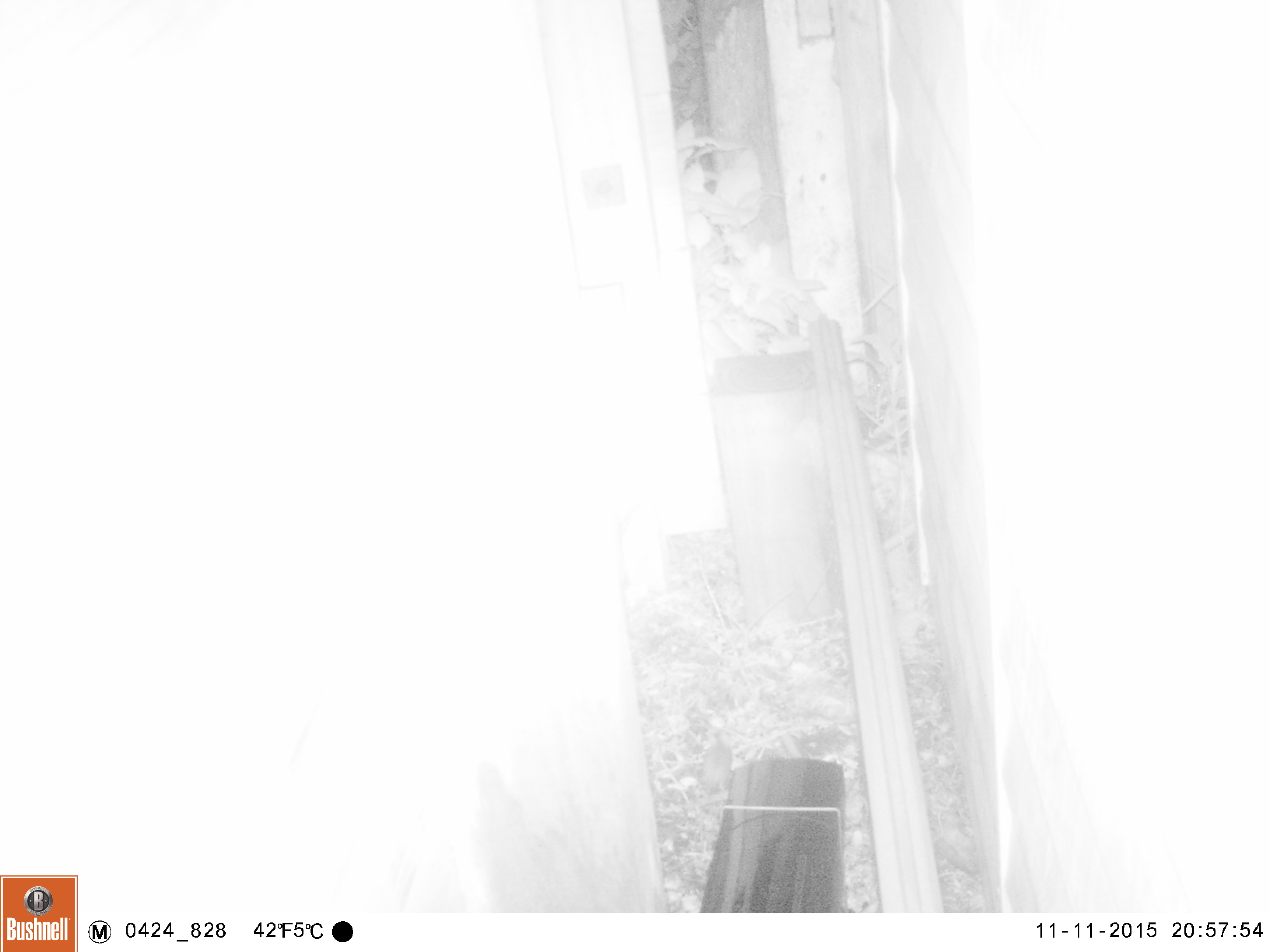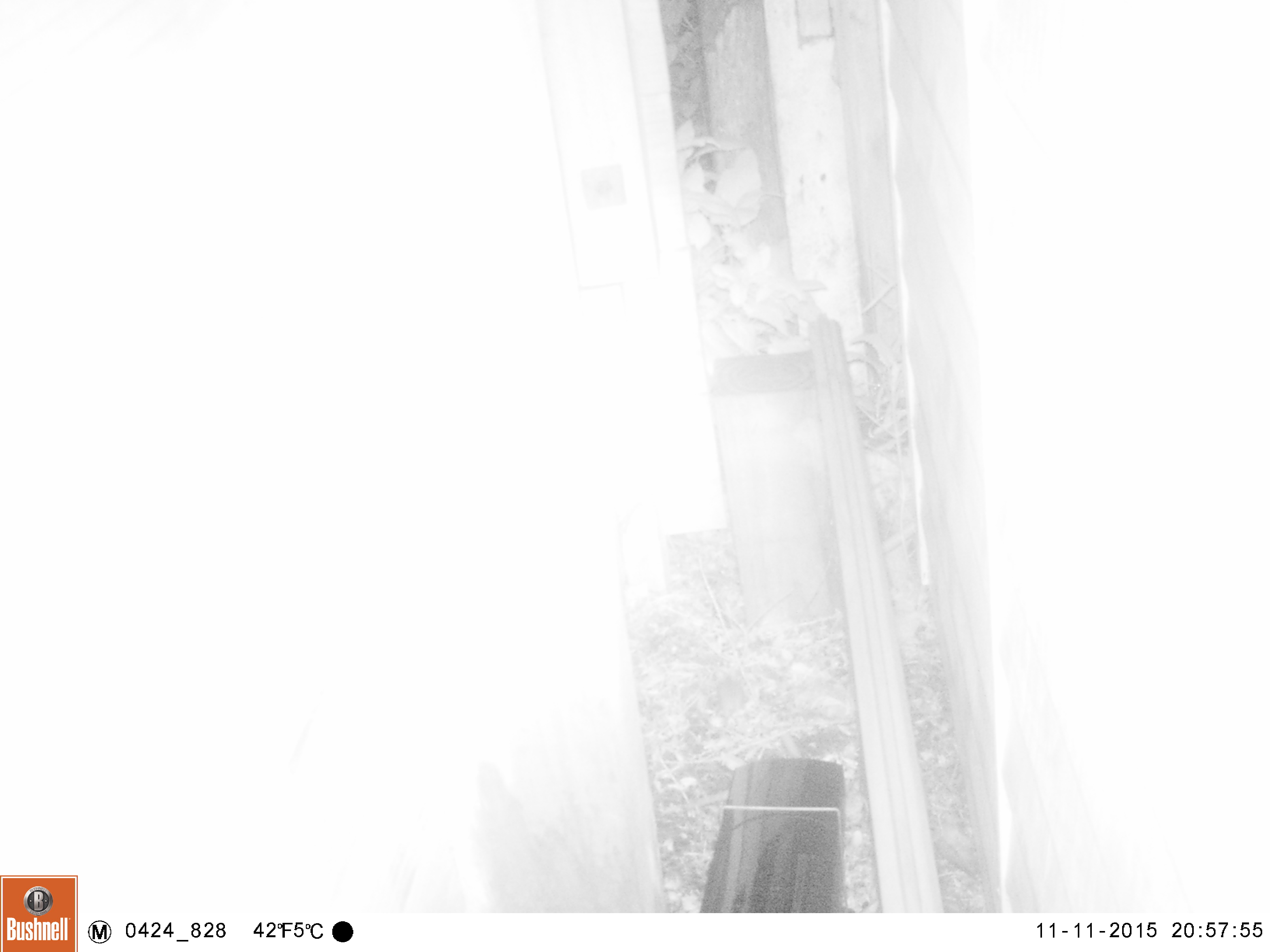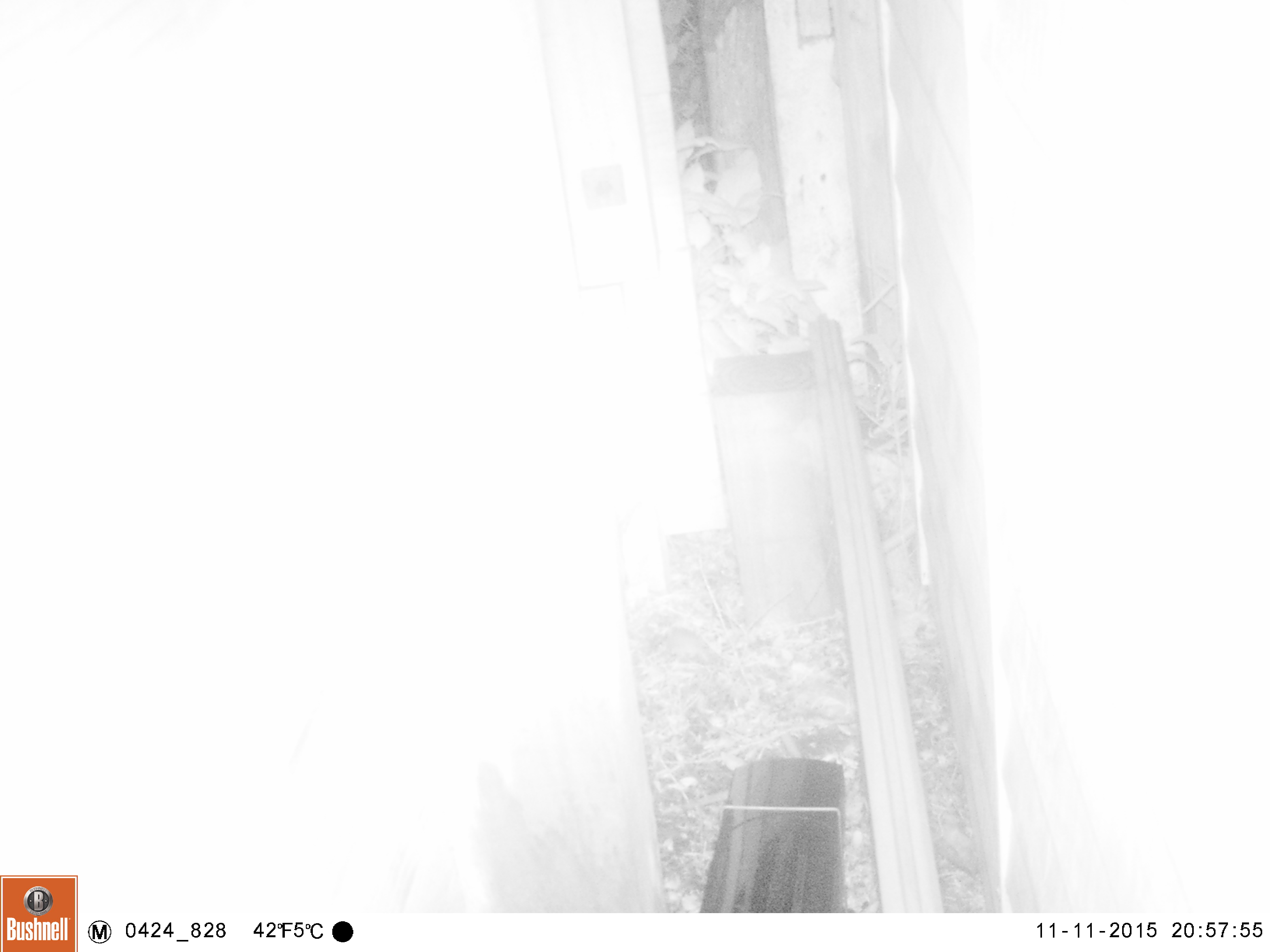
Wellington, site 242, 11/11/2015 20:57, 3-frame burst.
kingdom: Animalia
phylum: Chordata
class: Mammalia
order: Rodentia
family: Muridae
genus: Mus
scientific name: Mus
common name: mouse